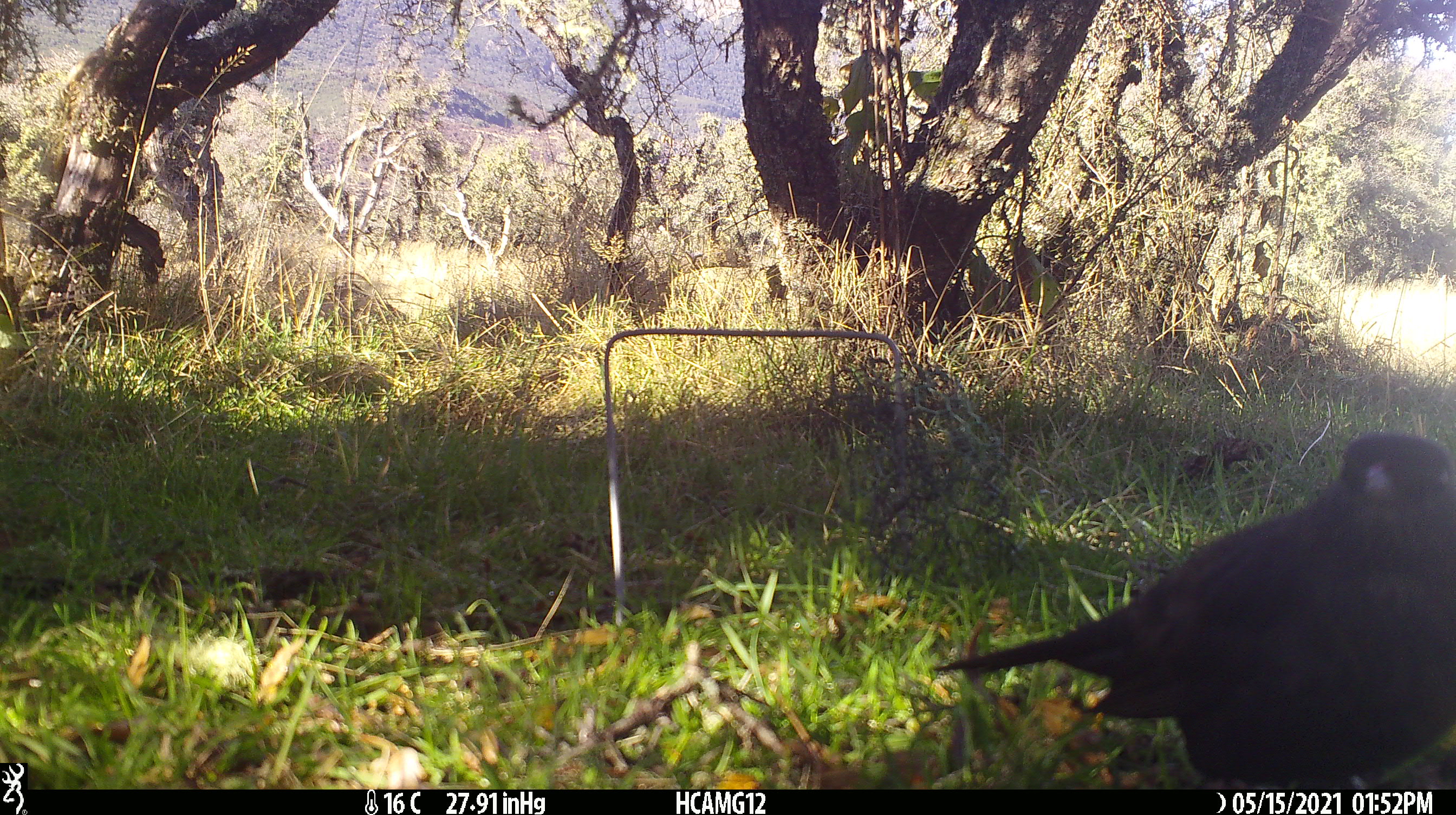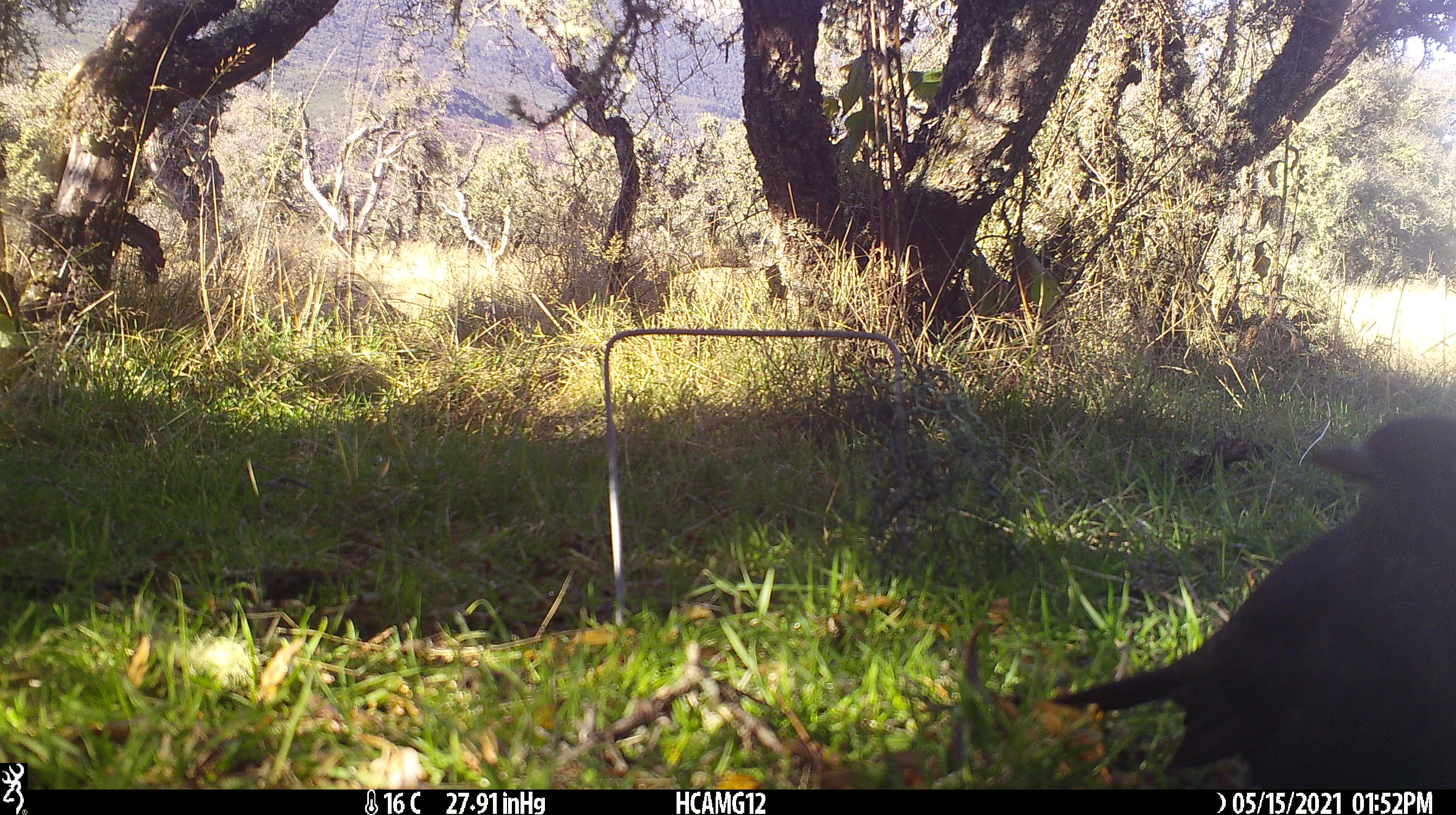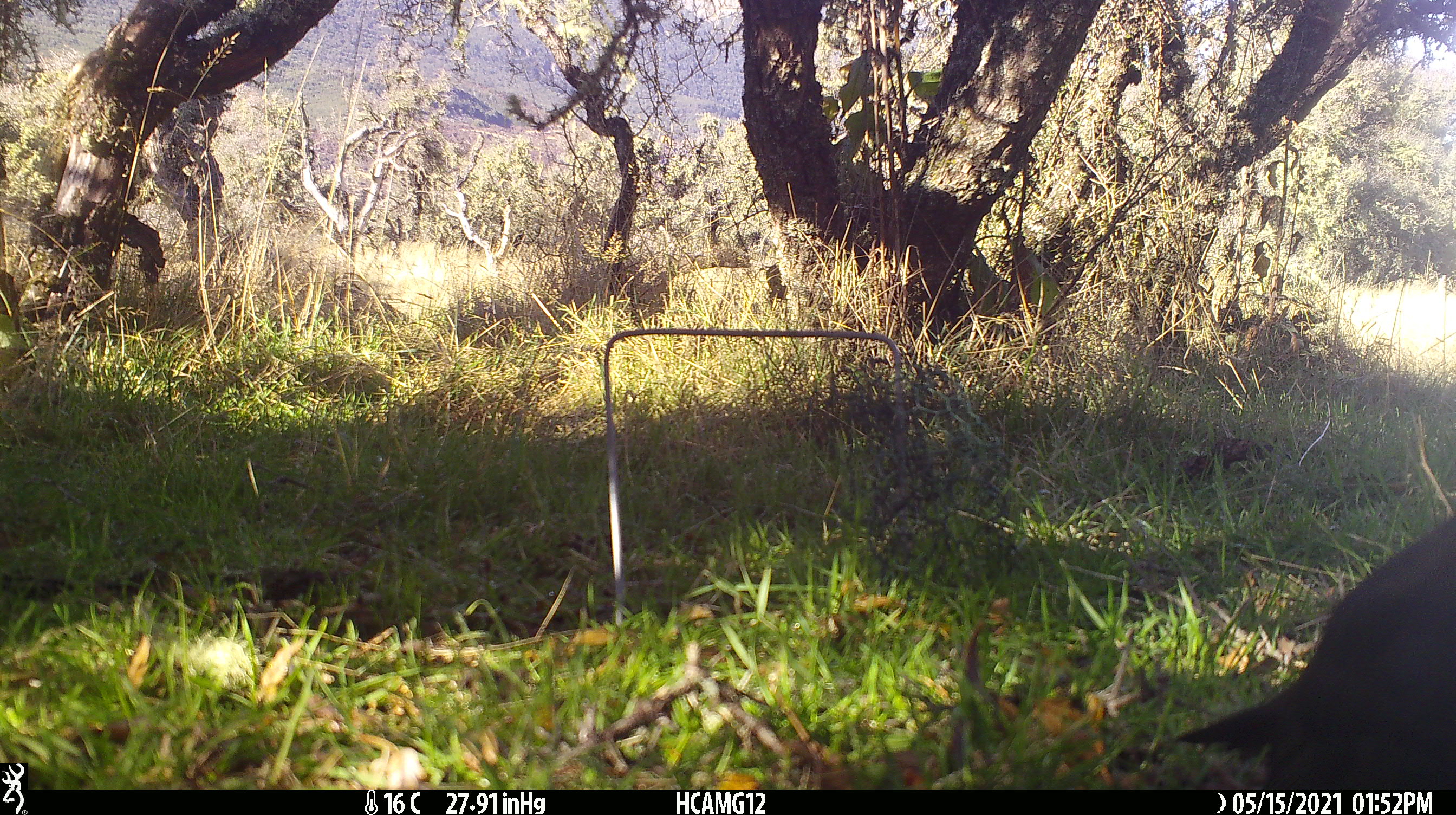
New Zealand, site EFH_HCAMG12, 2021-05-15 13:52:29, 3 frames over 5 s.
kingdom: Animalia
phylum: Chordata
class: Aves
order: Passeriformes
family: Turdidae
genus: Turdus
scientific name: Turdus merula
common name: eurasian blackbird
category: blackbird